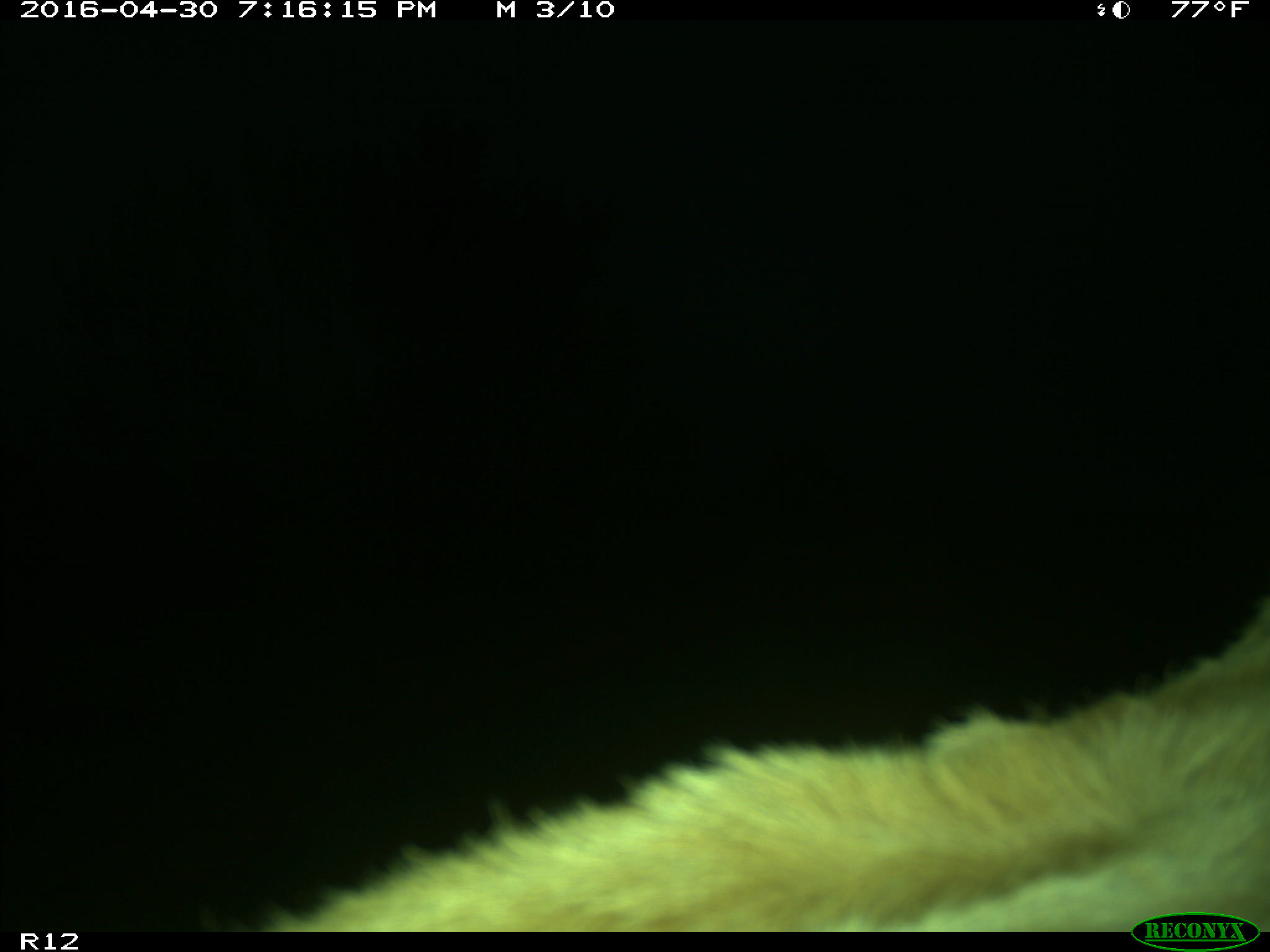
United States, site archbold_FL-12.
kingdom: Animalia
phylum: Chordata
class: Mammalia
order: Artiodactyla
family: Bovidae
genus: Bos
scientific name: Bos taurus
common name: domestic cow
Bos taurus (domestic cow).